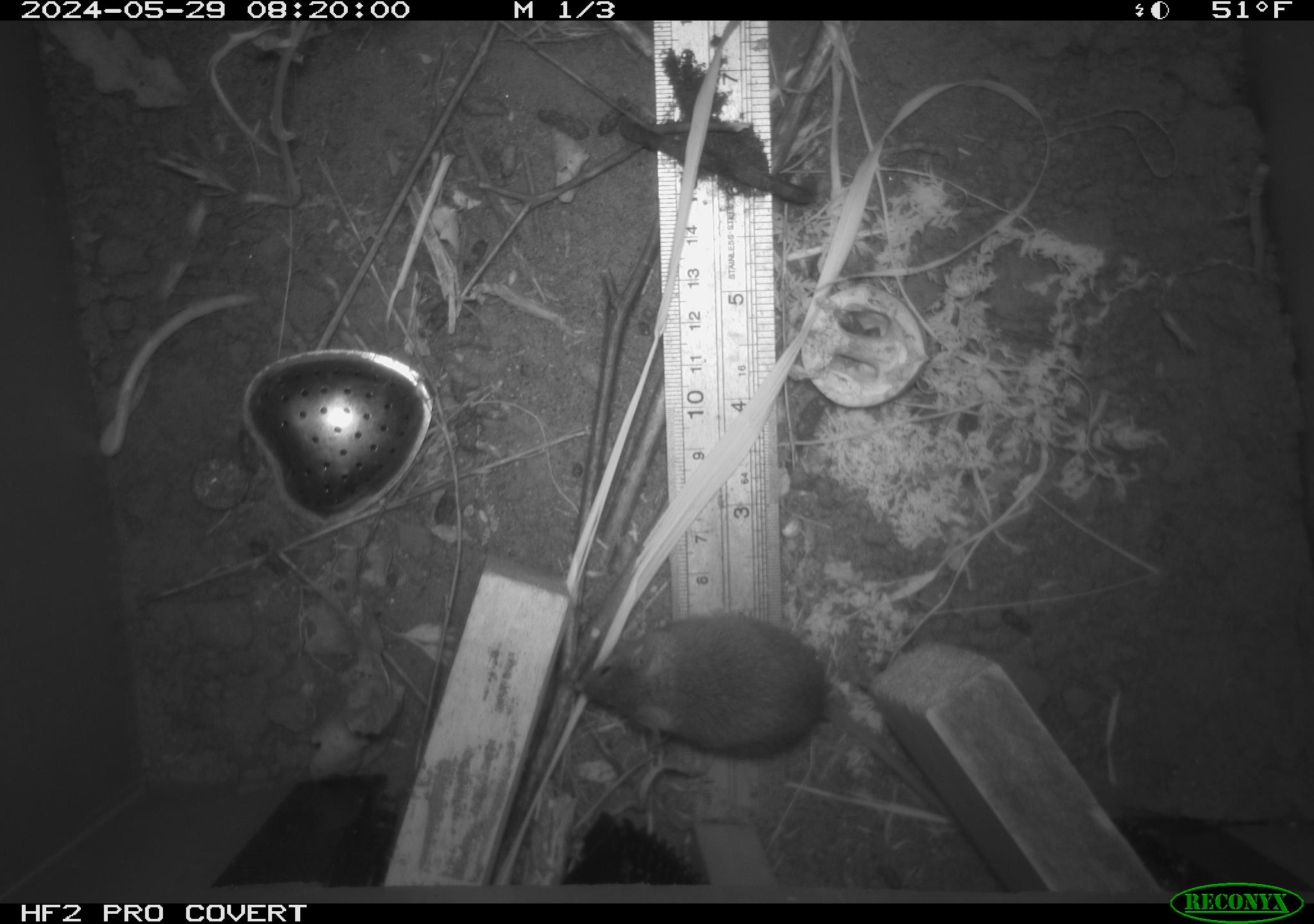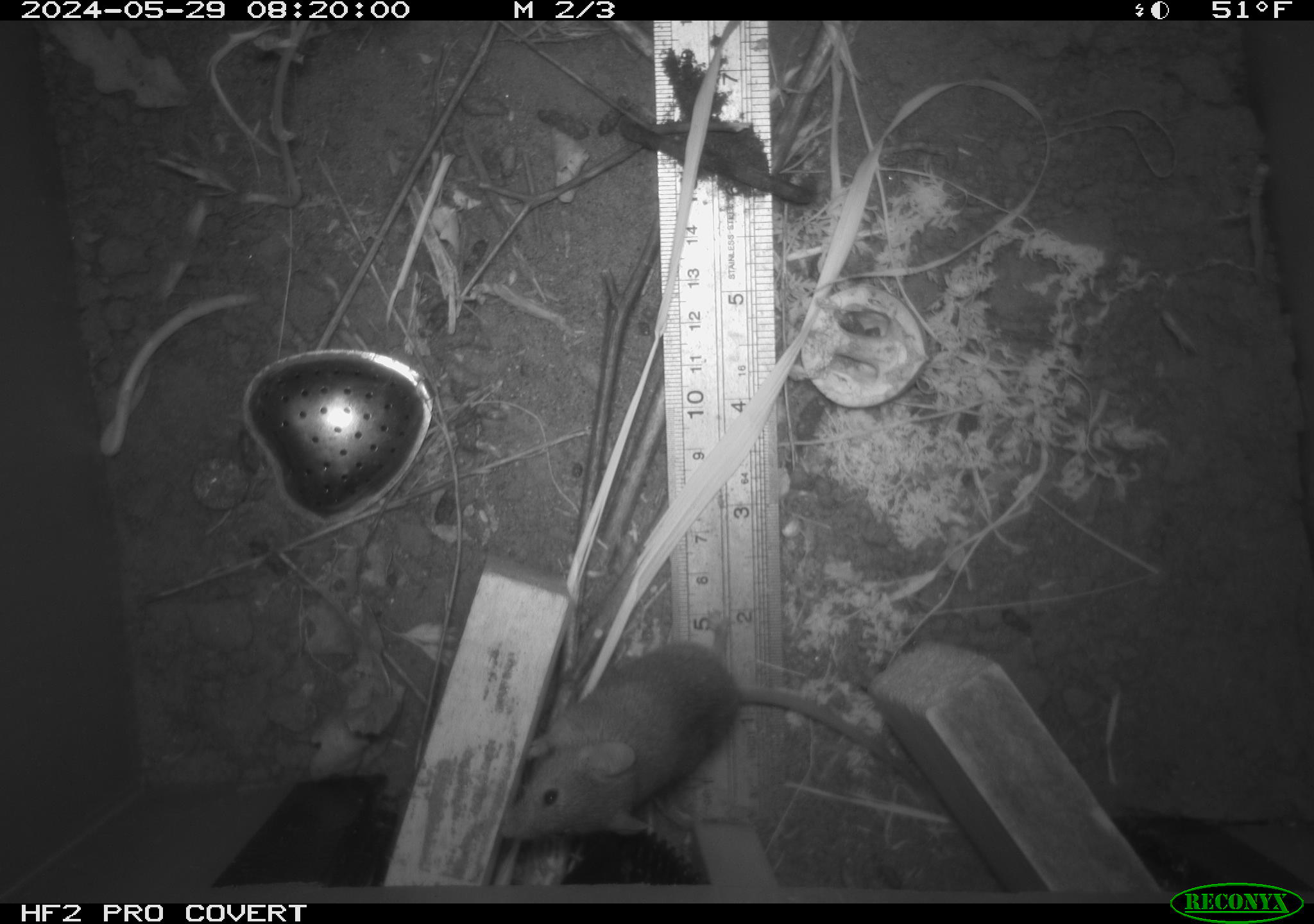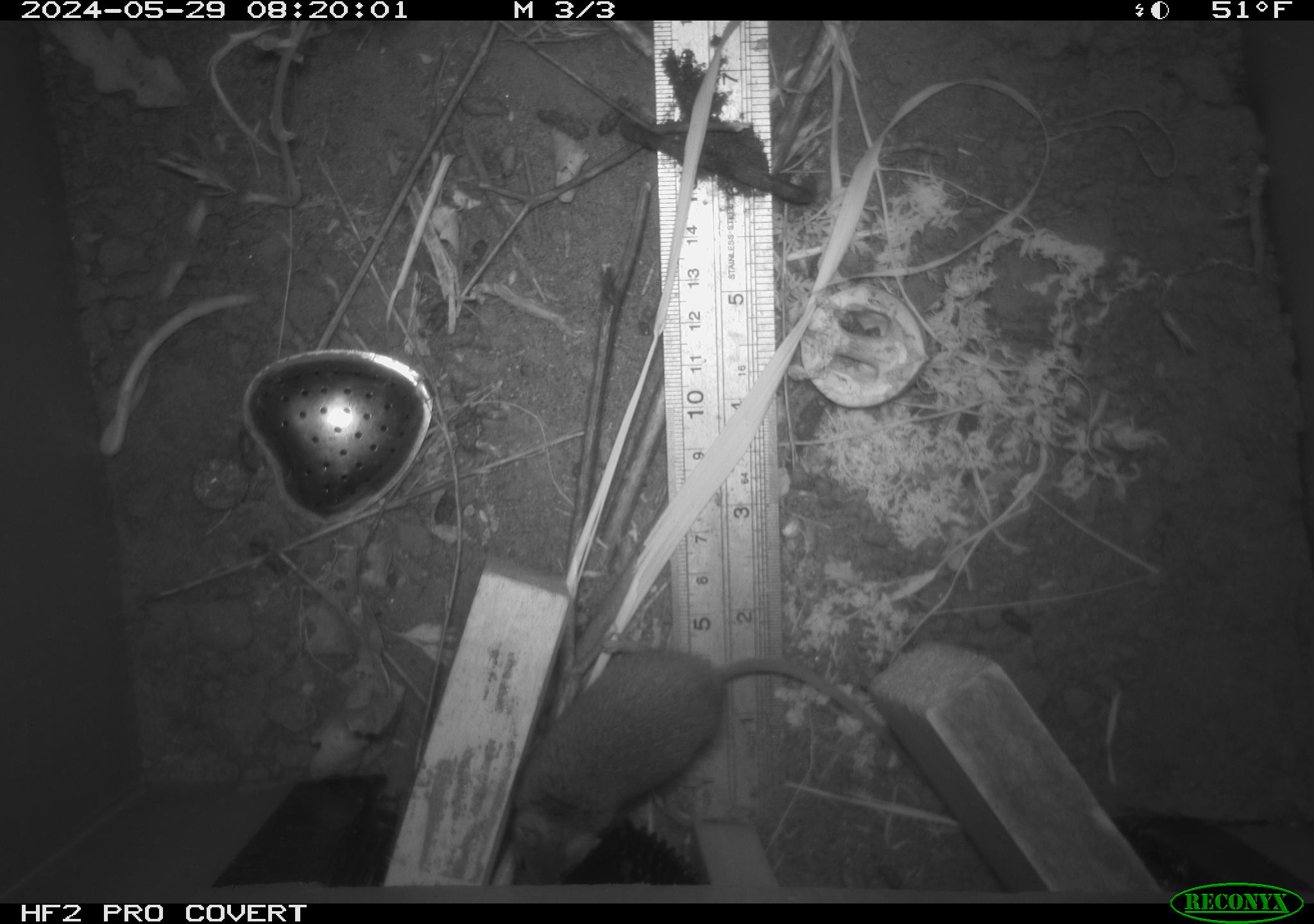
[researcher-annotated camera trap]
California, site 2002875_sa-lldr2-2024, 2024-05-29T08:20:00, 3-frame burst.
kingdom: Animalia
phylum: Chordata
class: Mammalia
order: Rodentia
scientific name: Rodentia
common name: mouse species